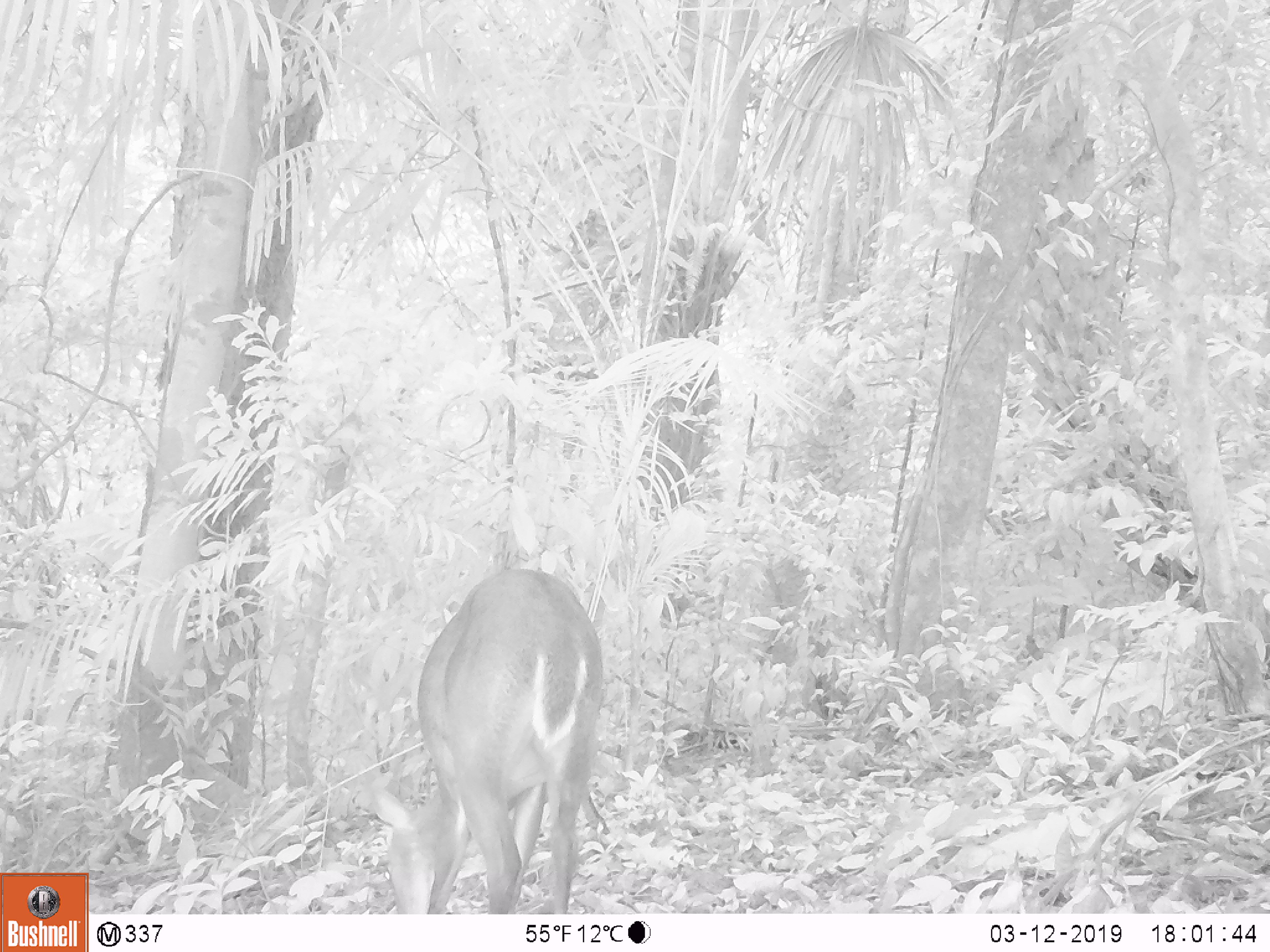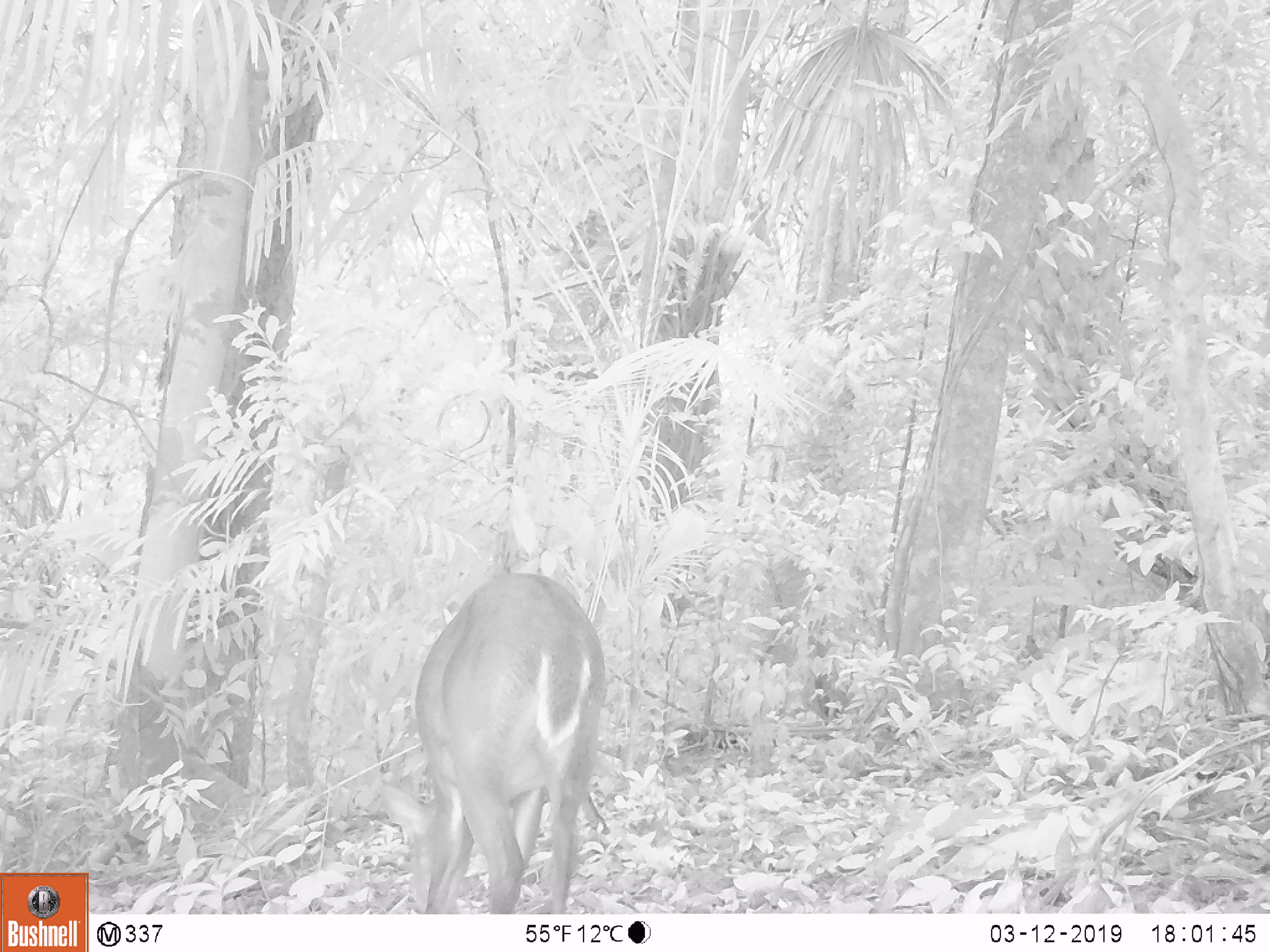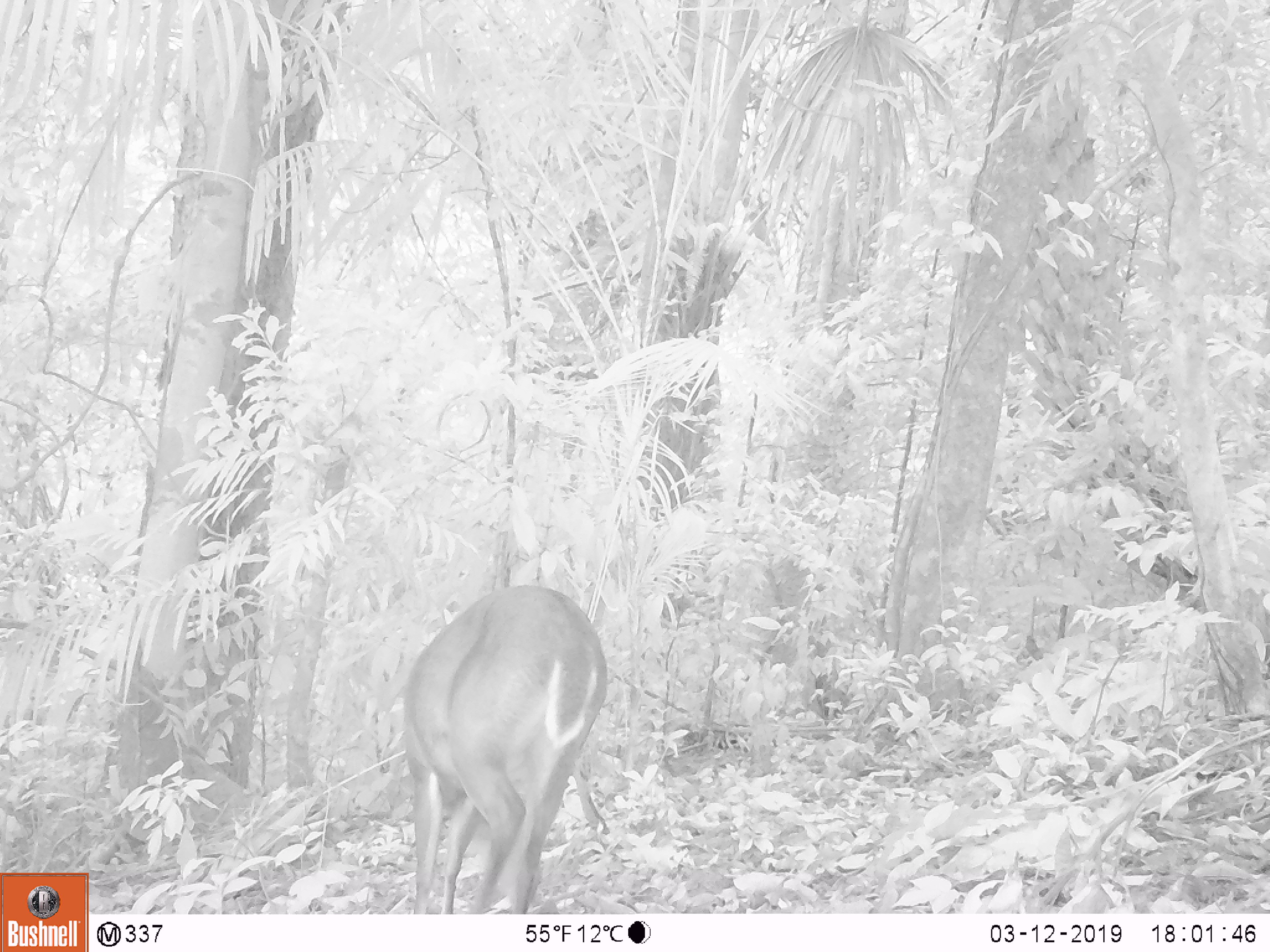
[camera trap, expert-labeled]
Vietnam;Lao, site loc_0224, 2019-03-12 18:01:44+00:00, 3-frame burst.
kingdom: Animalia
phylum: Chordata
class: Mammalia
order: Artiodactyla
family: Cervidae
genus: Muntiacus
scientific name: Muntiacus vuquangensis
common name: large-antlered muntjac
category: large antlered muntjac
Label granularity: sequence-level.